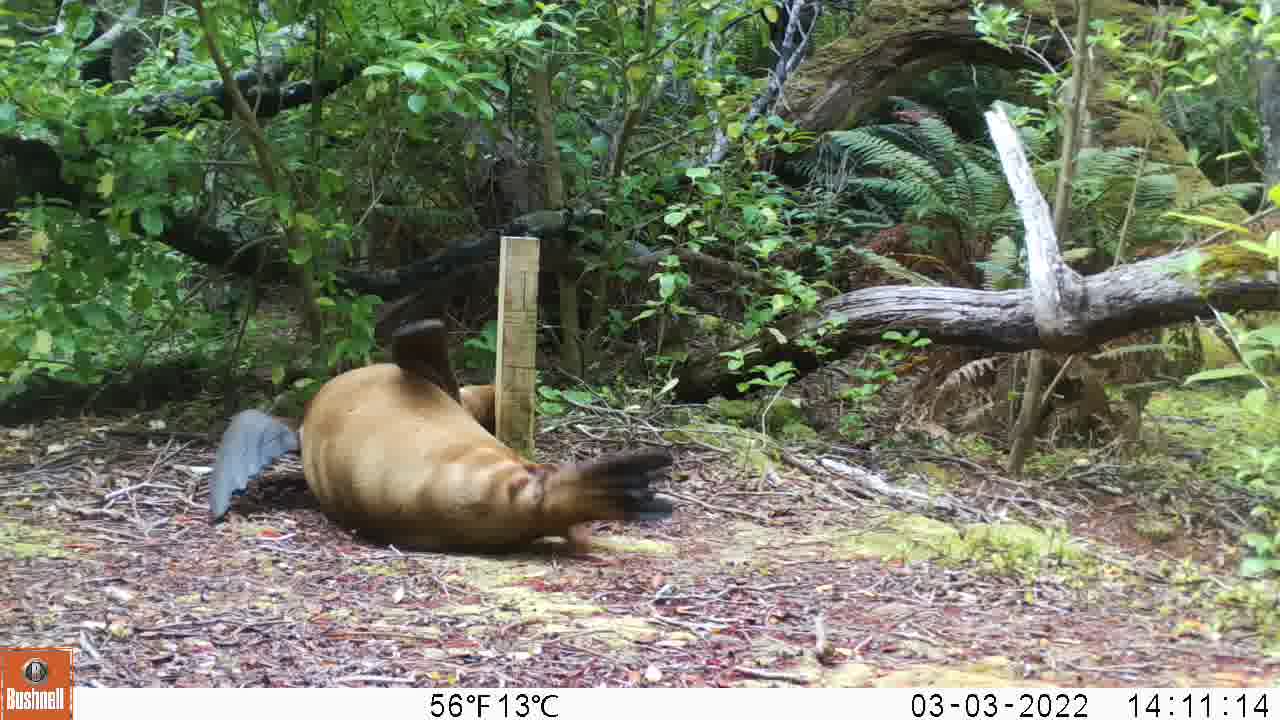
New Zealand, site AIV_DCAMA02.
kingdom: Animalia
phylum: Chordata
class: Mammalia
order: Carnivora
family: Otariidae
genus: Phocarctos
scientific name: Phocarctos hookeri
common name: new zealand sea lion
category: sealion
Sealion (new zealand sea lion) (Phocarctos hookeri).